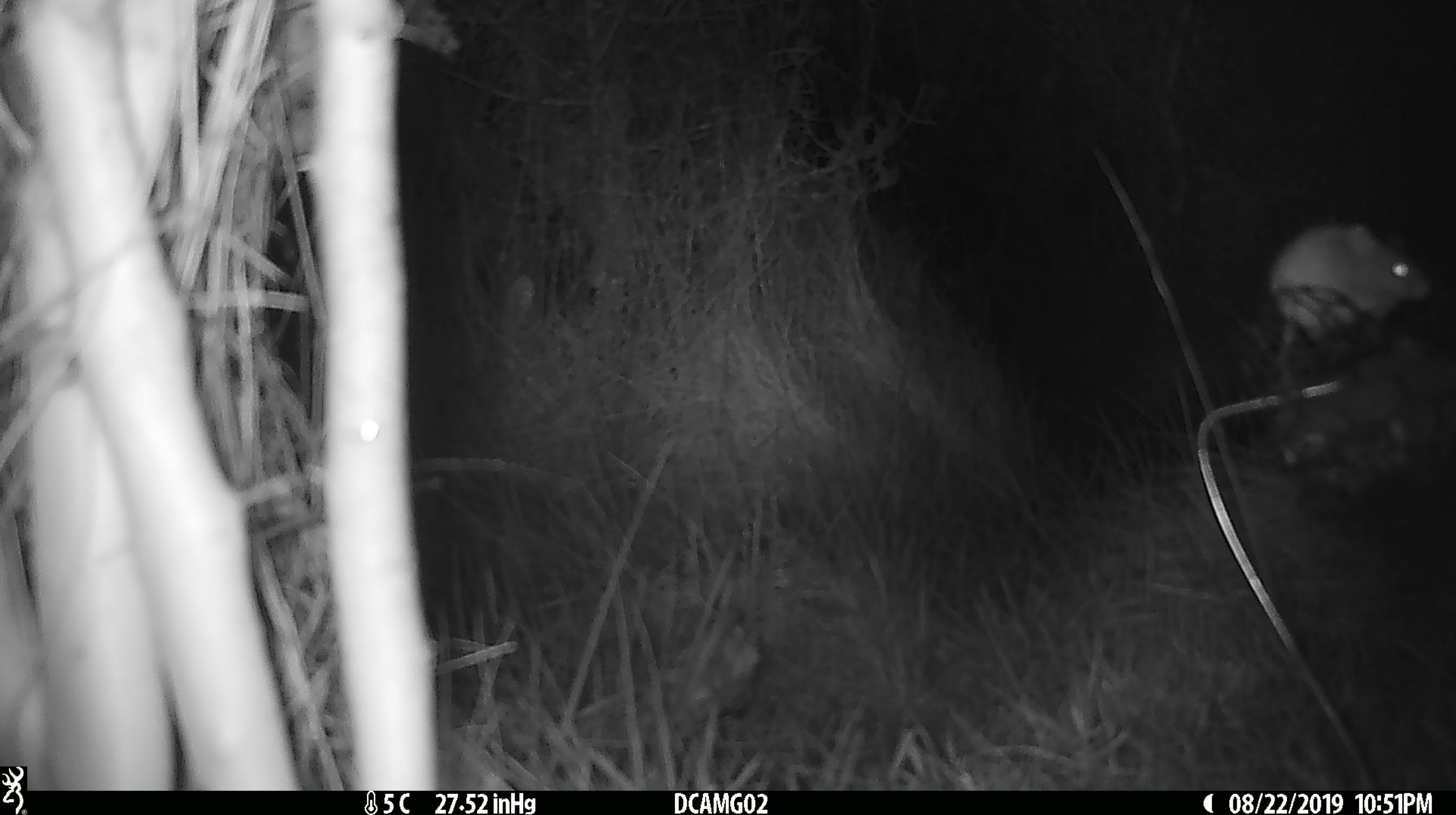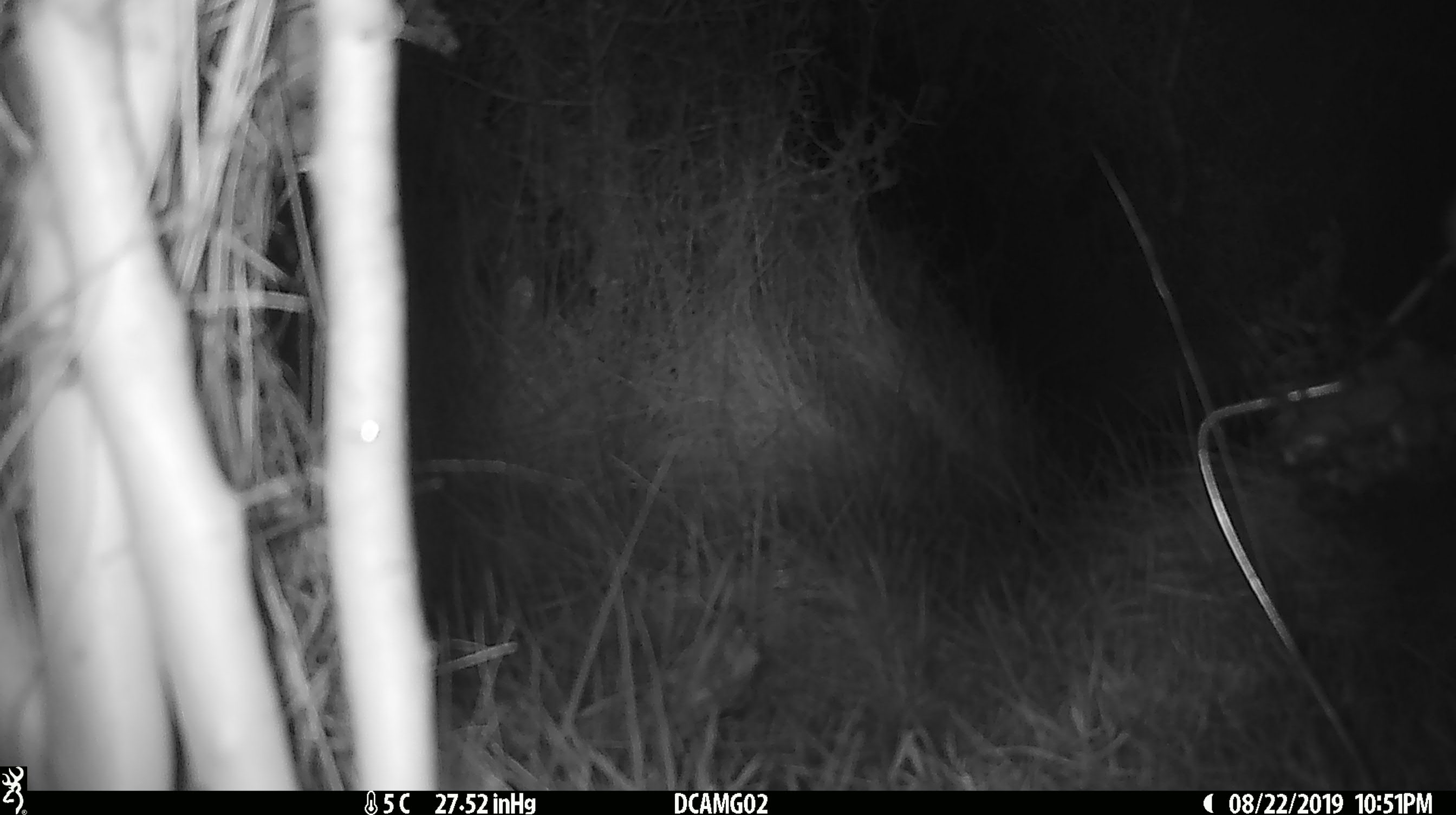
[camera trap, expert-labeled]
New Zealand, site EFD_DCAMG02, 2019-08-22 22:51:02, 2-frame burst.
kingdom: Animalia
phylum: Chordata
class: Mammalia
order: Rodentia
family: Muridae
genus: Mus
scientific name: Mus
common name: mouse